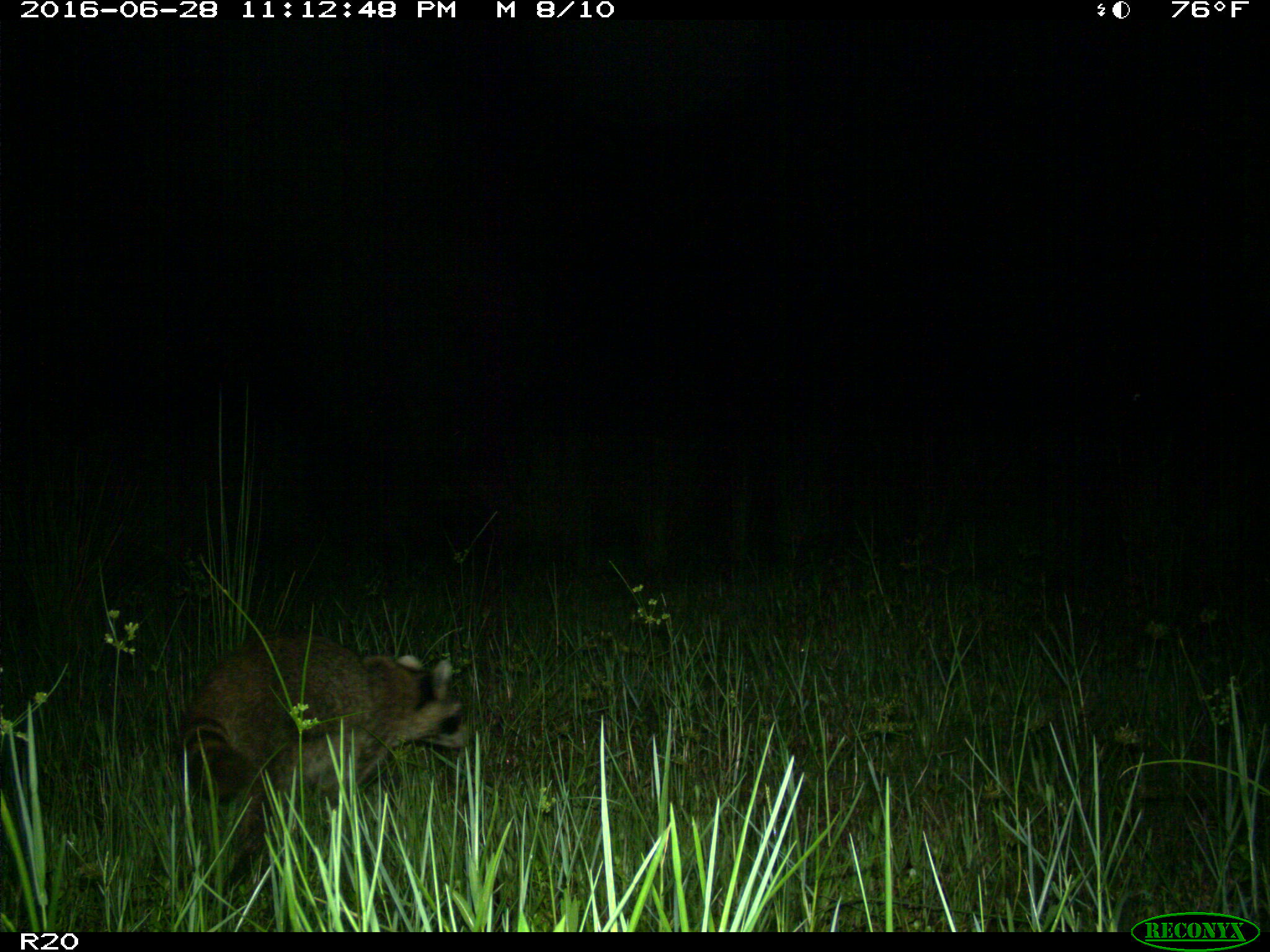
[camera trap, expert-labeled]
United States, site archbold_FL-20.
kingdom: Animalia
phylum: Chordata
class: Mammalia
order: Carnivora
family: Procyonidae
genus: Procyon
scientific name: Procyon lotor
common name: common raccoon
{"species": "Procyon lotor (common raccoon)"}